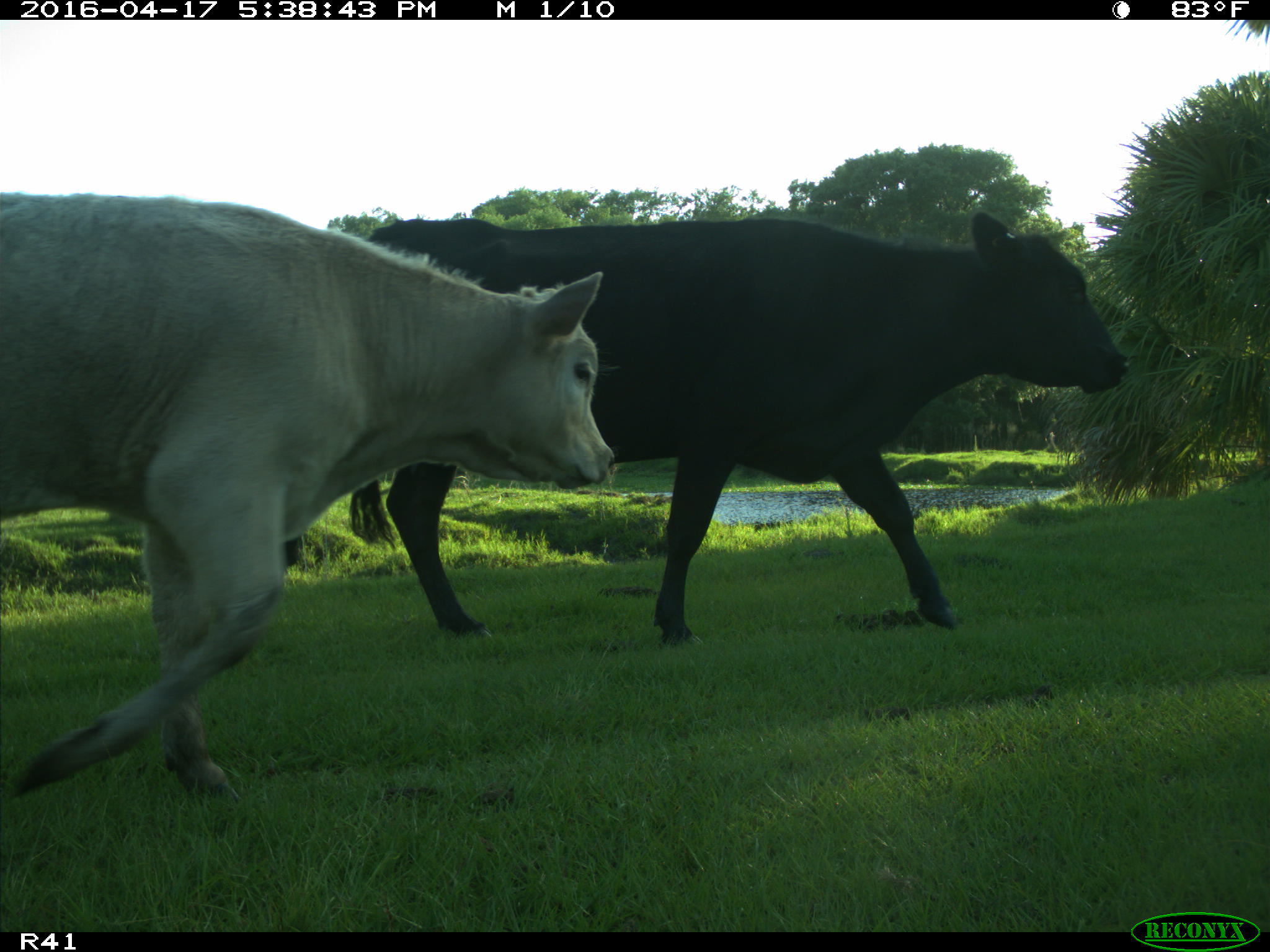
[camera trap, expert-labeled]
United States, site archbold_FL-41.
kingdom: Animalia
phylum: Chordata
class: Mammalia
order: Artiodactyla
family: Bovidae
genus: Bos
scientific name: Bos taurus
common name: domestic cow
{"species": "Bos taurus (domestic cow)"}